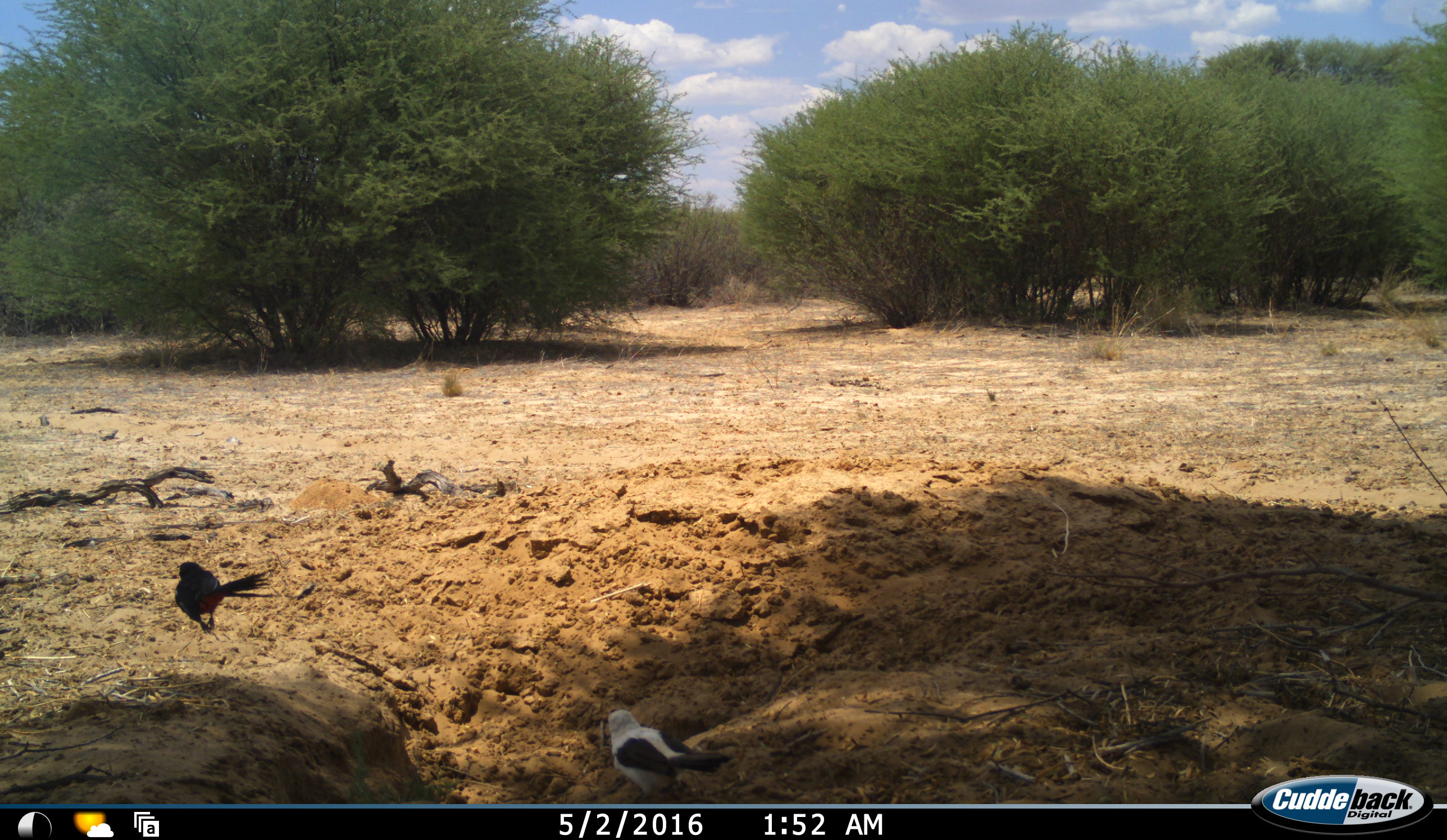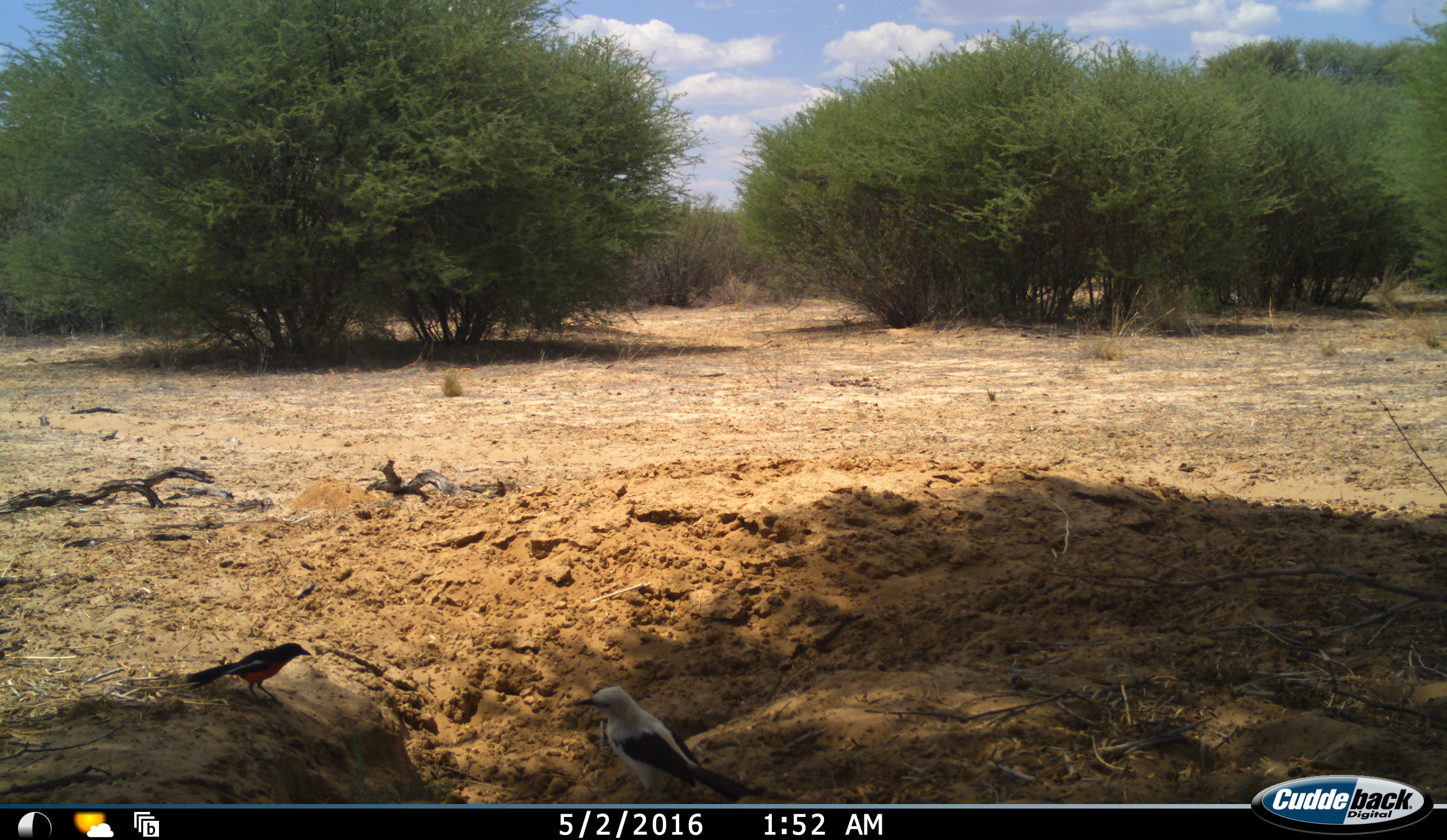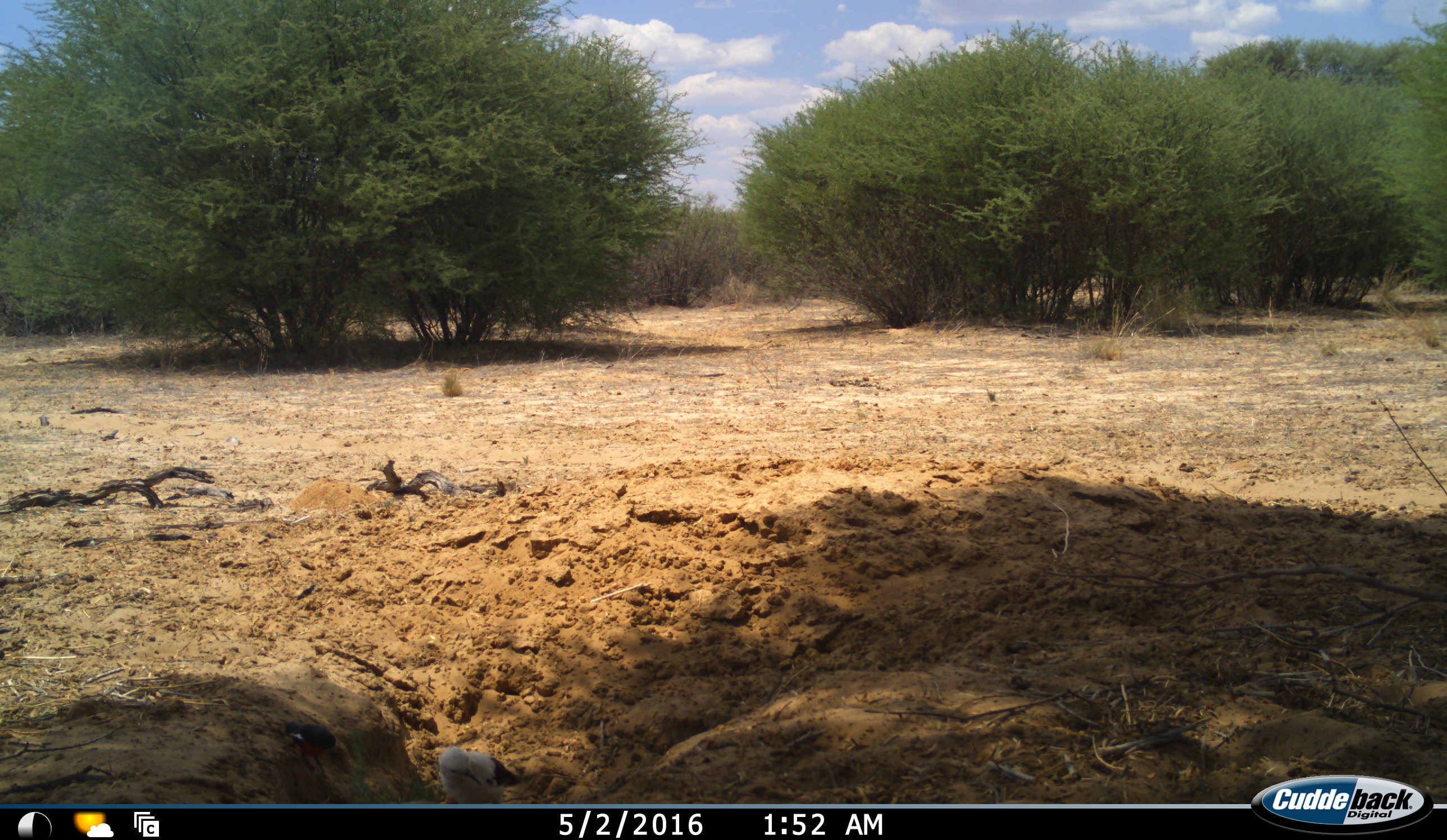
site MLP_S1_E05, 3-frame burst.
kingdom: Animalia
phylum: Chordata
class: Aves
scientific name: Aves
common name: bird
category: birdother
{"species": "birdother (bird) (Aves)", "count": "2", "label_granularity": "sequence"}